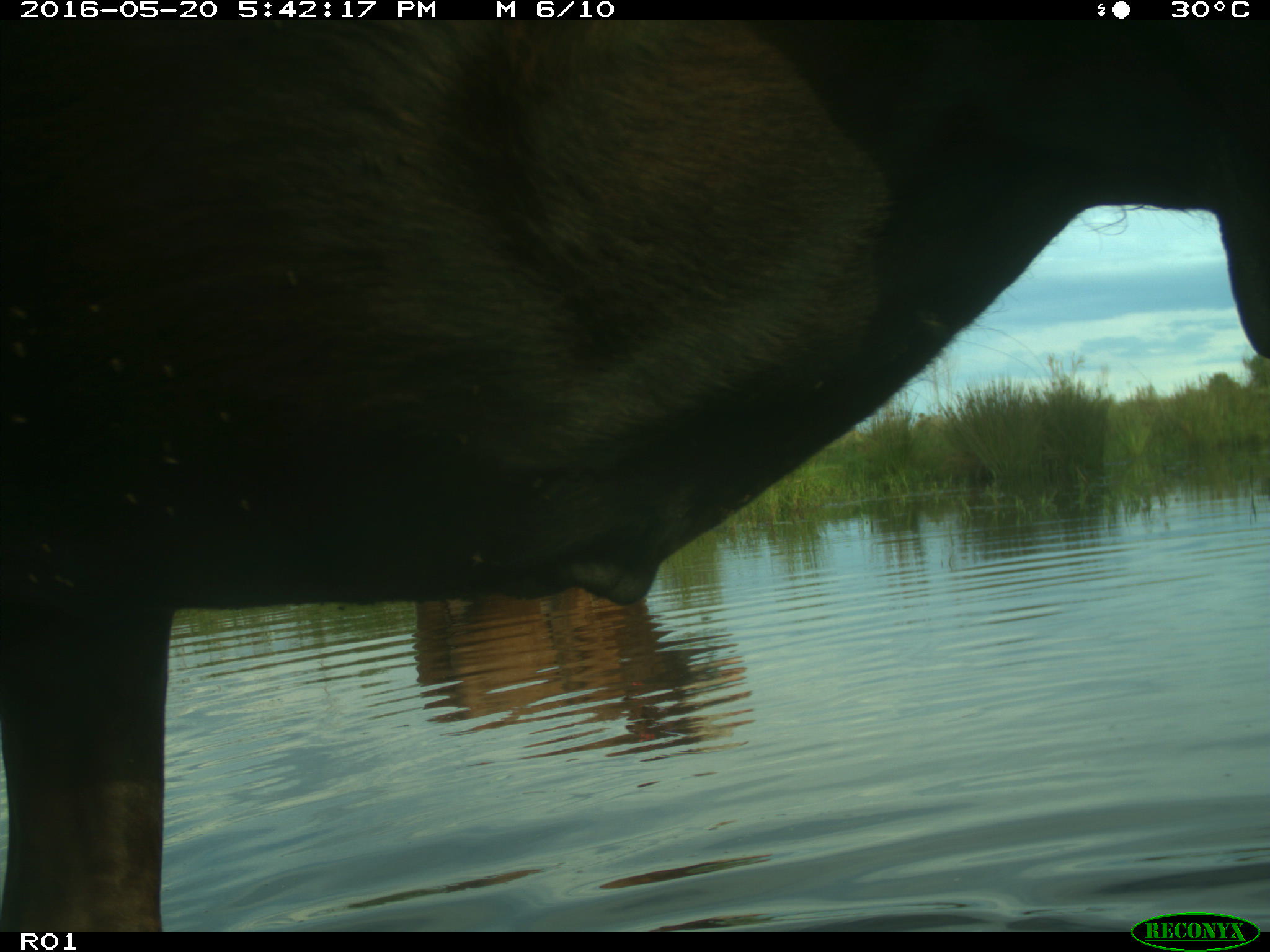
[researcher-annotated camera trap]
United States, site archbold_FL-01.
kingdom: Animalia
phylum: Chordata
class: Mammalia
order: Artiodactyla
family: Bovidae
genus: Bos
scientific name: Bos taurus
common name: domestic cow